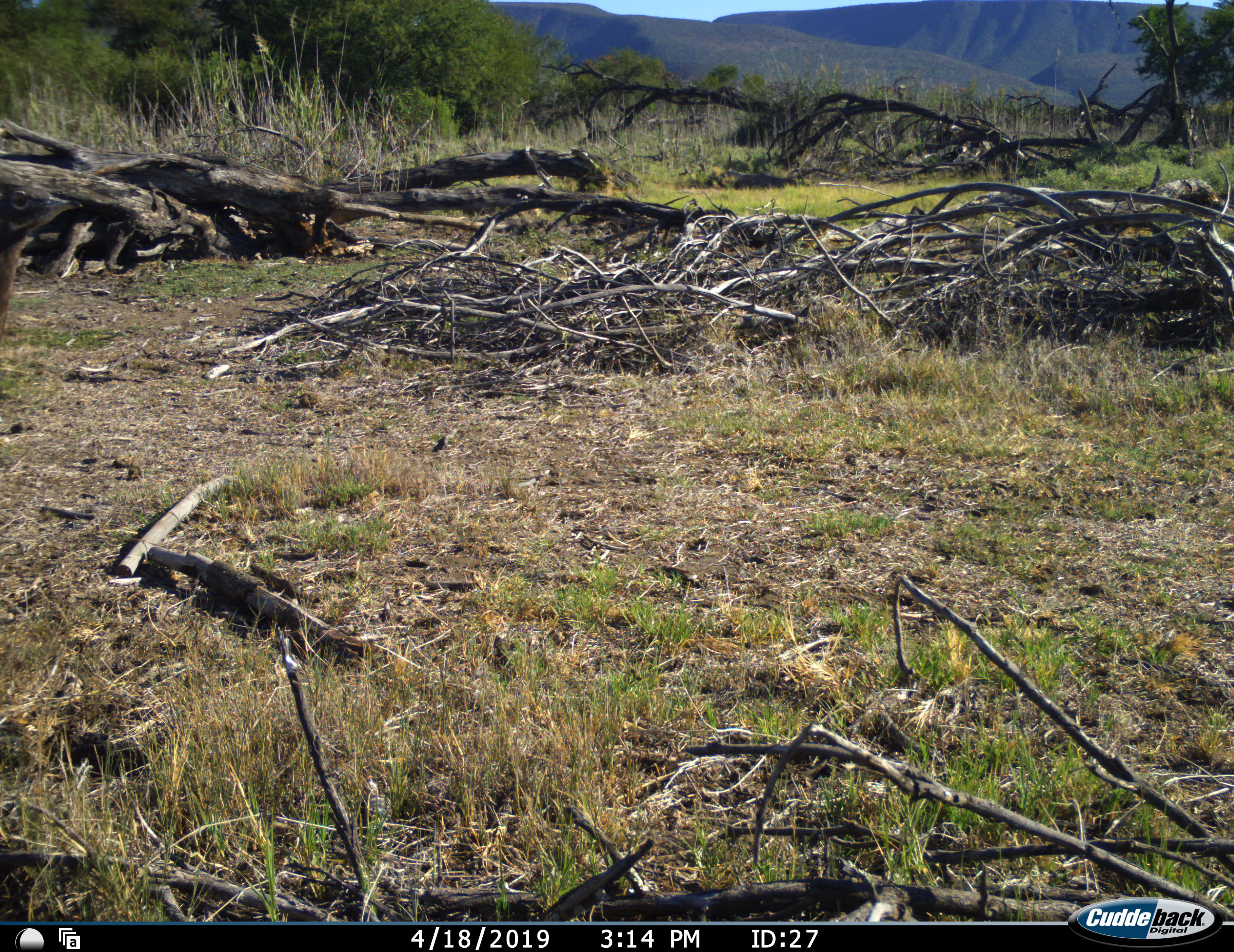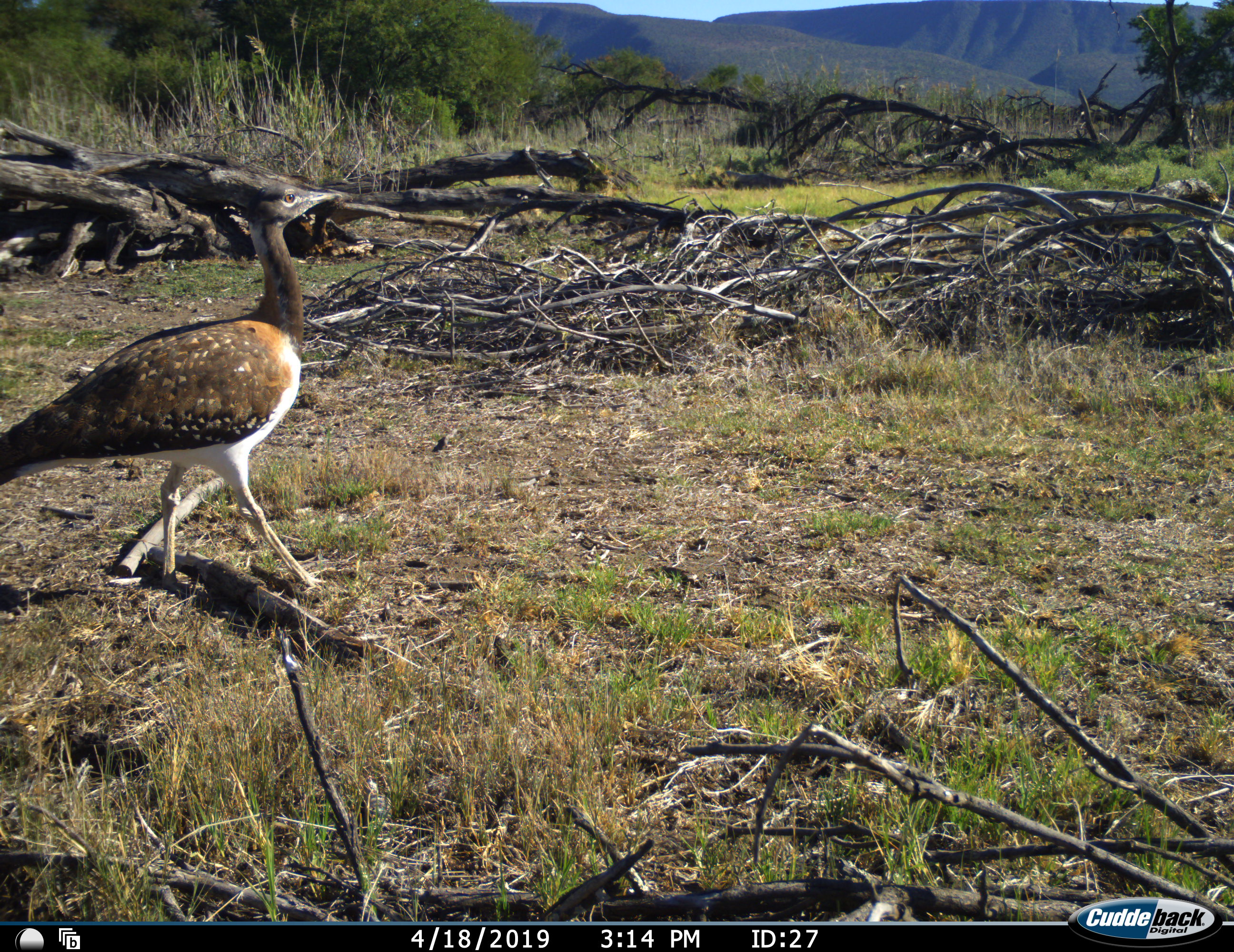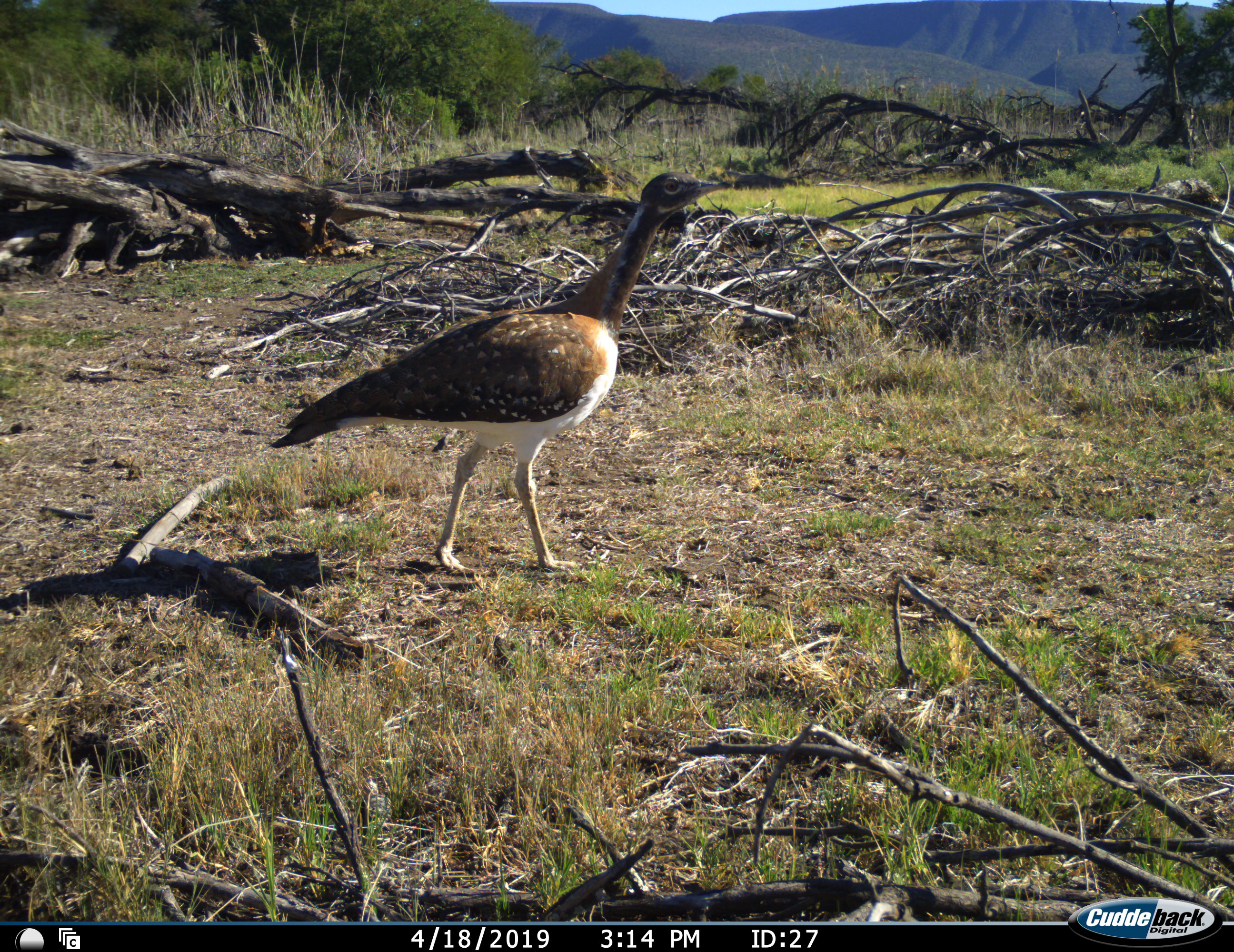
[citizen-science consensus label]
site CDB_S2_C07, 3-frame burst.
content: unidentified animal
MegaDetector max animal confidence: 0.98